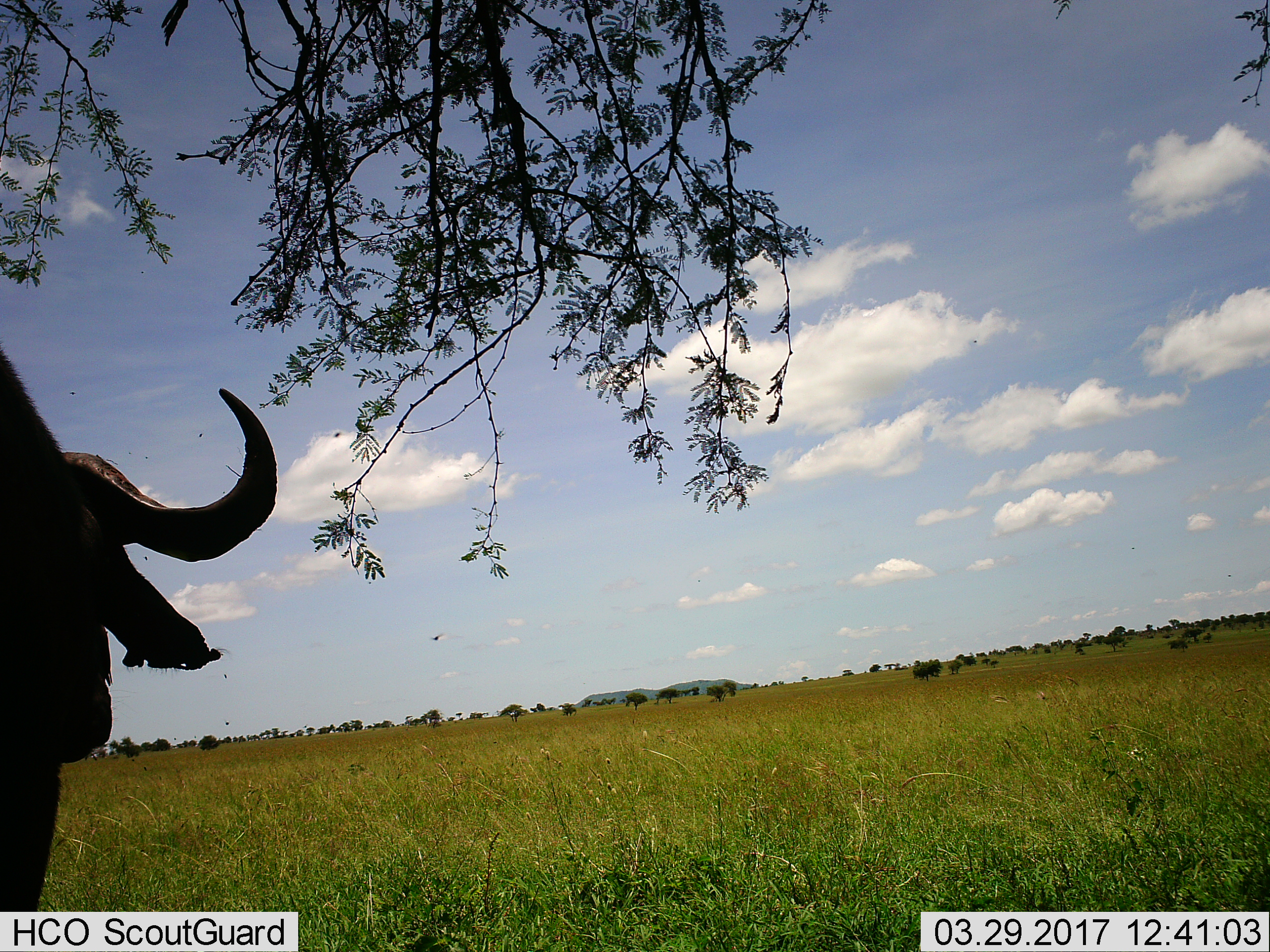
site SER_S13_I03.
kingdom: Animalia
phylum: Chordata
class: Mammalia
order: Artiodactyla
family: Bovidae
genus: Syncerus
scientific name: Syncerus caffer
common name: african buffalo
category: buffalo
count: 1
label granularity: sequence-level